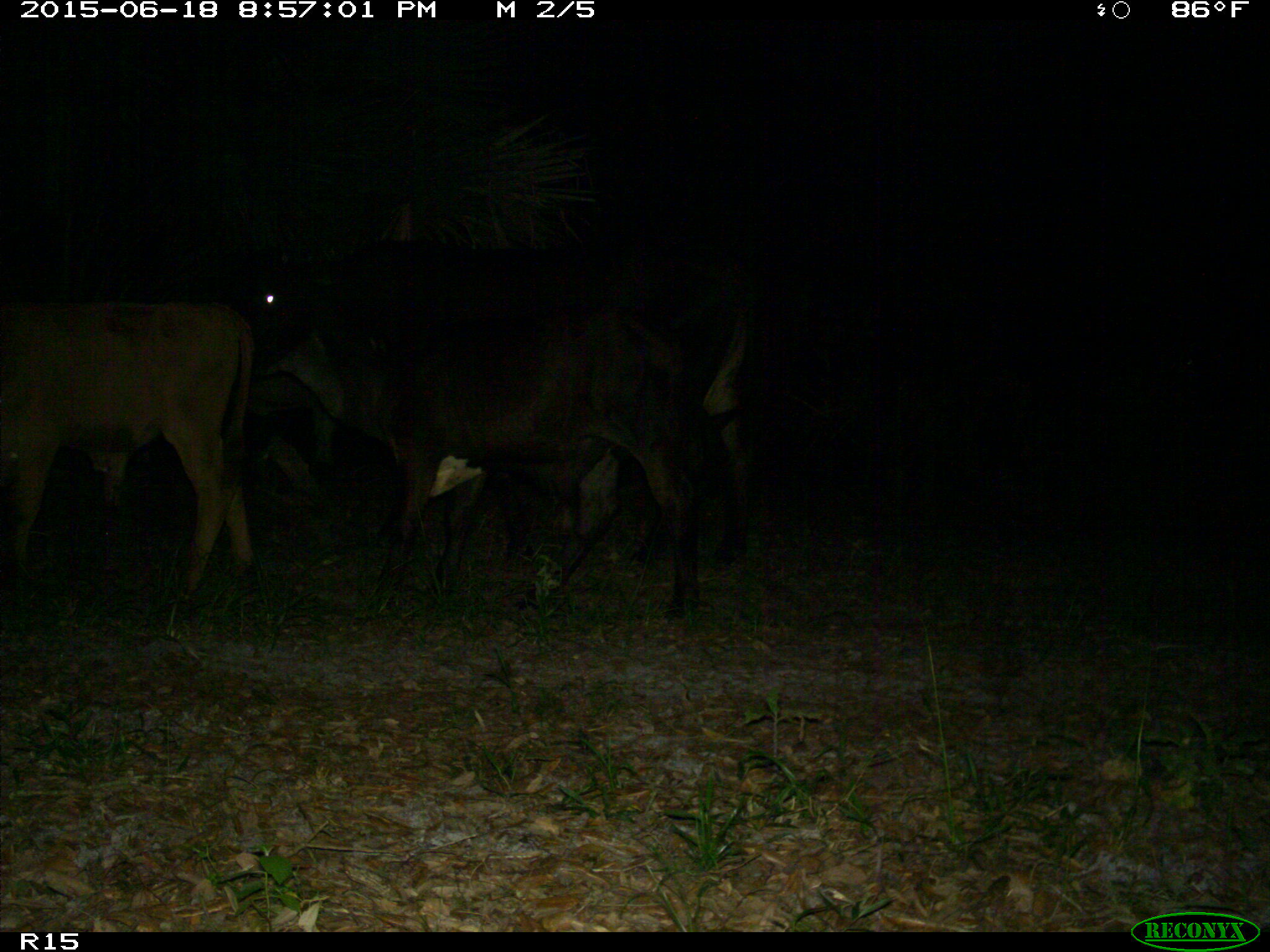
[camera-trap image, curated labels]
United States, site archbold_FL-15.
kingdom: Animalia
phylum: Chordata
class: Mammalia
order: Artiodactyla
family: Bovidae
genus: Bos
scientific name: Bos taurus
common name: domestic cow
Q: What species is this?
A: Bos taurus (domestic cow).